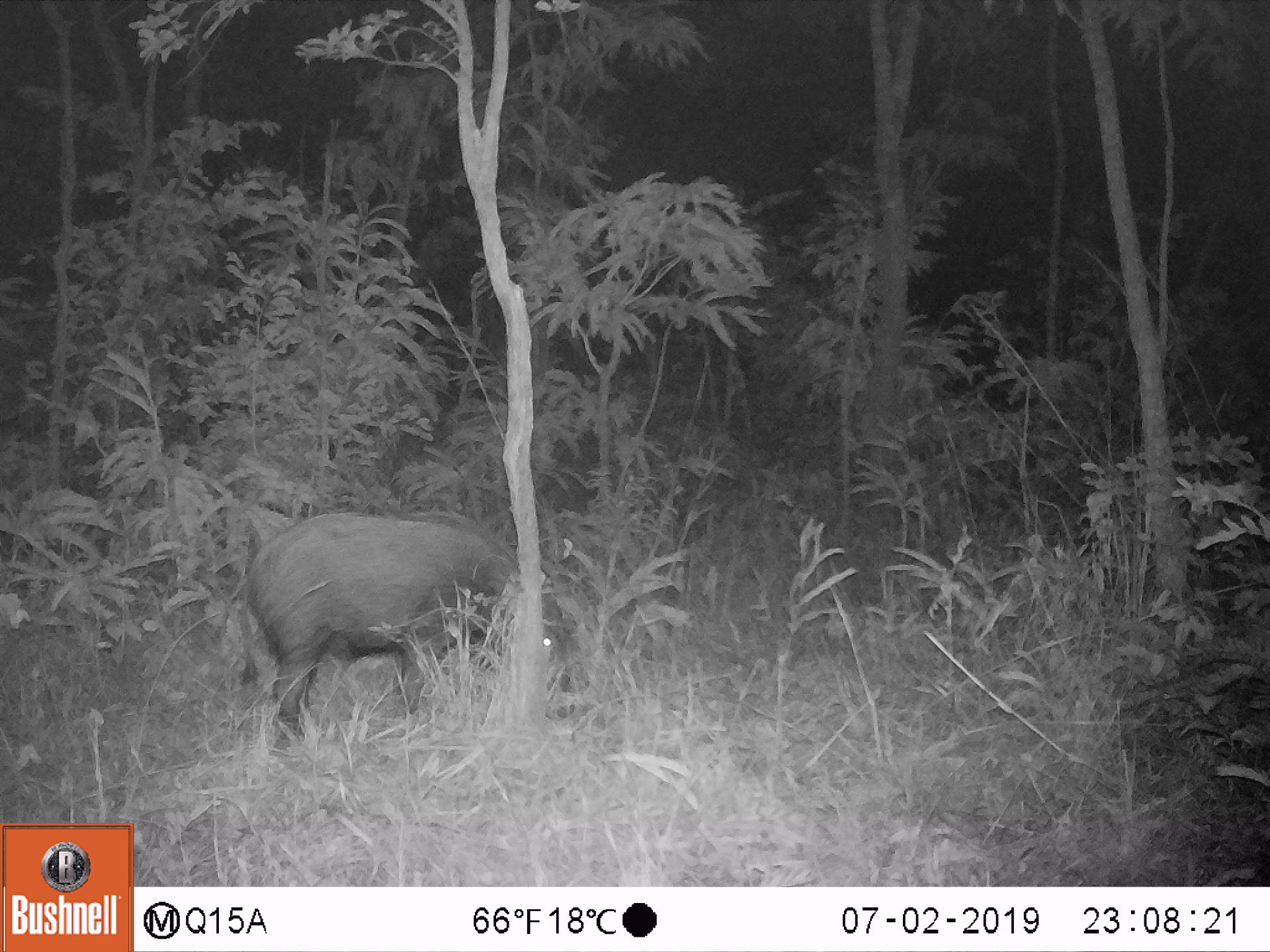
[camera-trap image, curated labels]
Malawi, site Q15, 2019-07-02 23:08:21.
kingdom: Animalia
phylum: Chordata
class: Mammalia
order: Artiodactyla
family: Suidae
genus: Potamochoerus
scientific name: Potamochoerus larvatus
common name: bushpig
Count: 1.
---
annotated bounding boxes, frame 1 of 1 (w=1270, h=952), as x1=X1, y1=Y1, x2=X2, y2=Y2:
bushpig: x1=237, y1=512, x2=577, y2=747